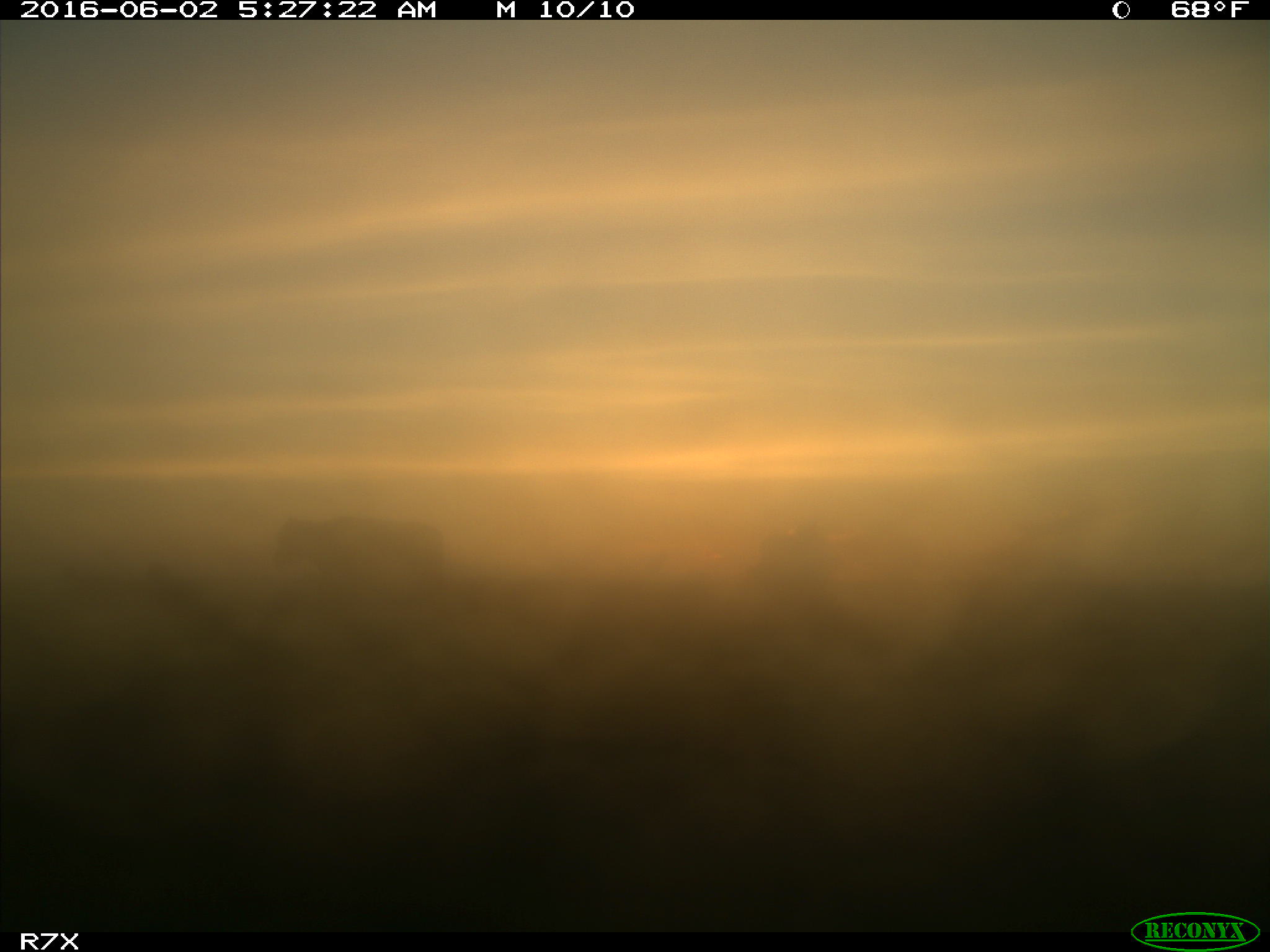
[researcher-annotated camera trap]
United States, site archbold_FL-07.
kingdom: Animalia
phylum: Chordata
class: Mammalia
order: Artiodactyla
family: Bovidae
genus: Bos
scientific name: Bos taurus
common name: domestic cow